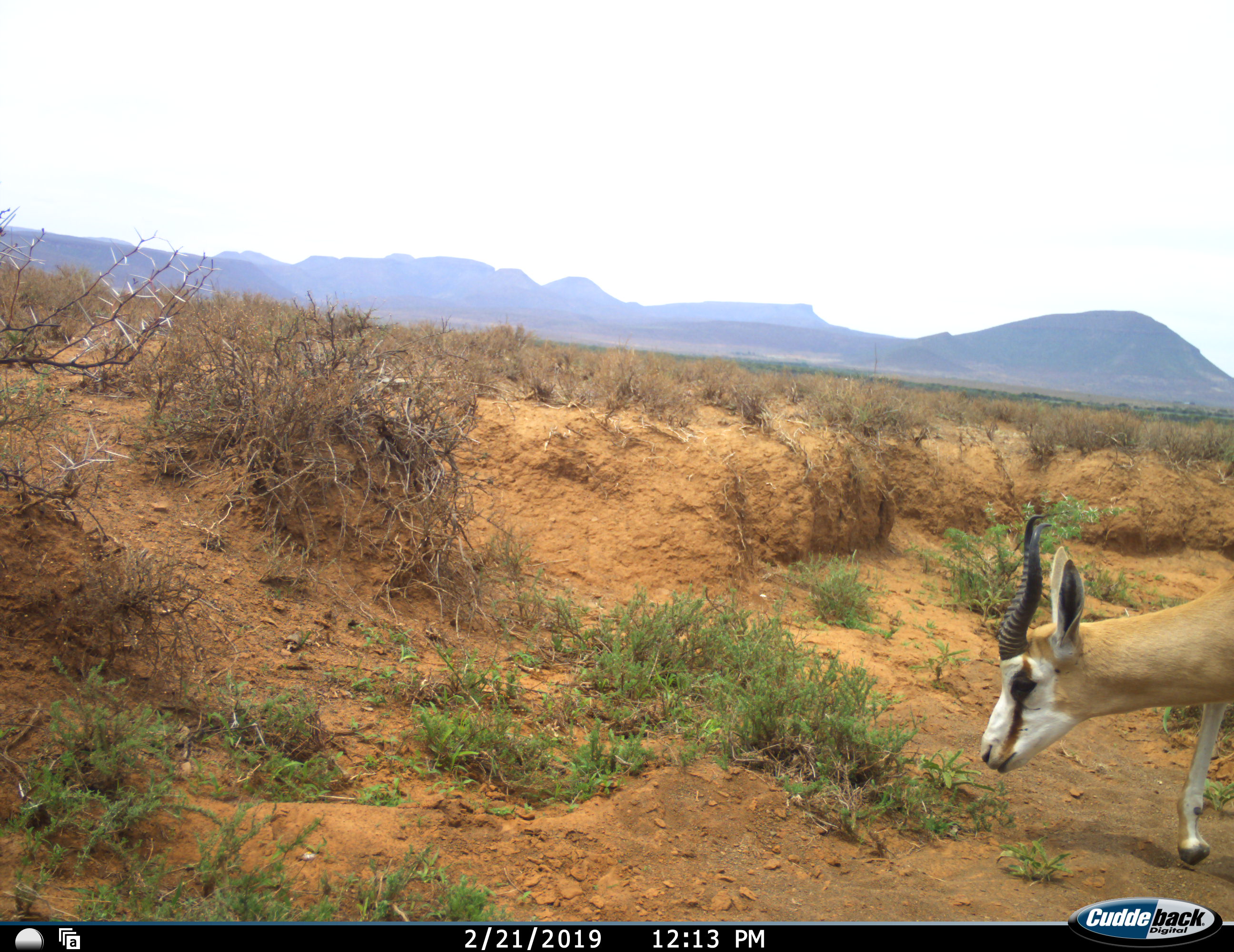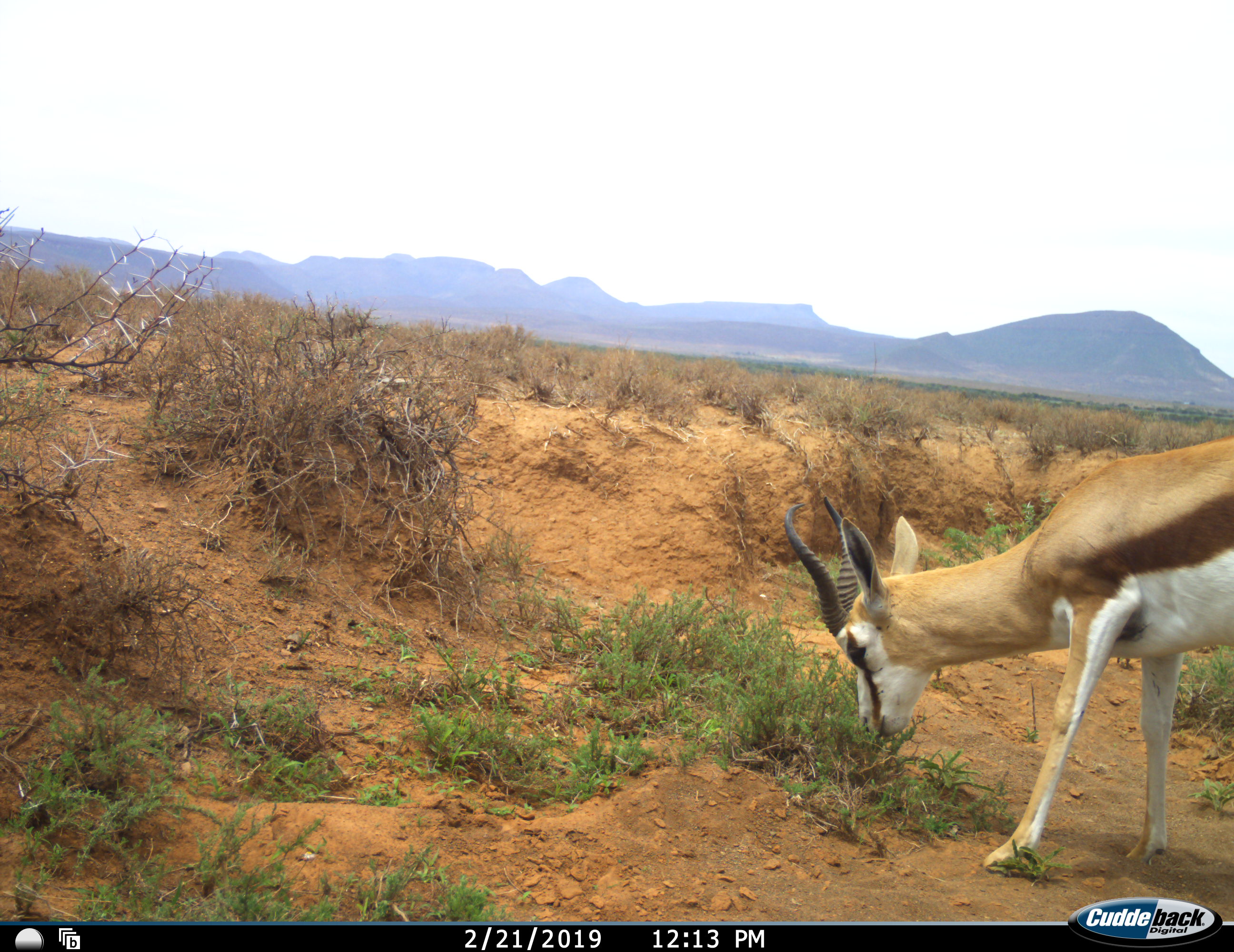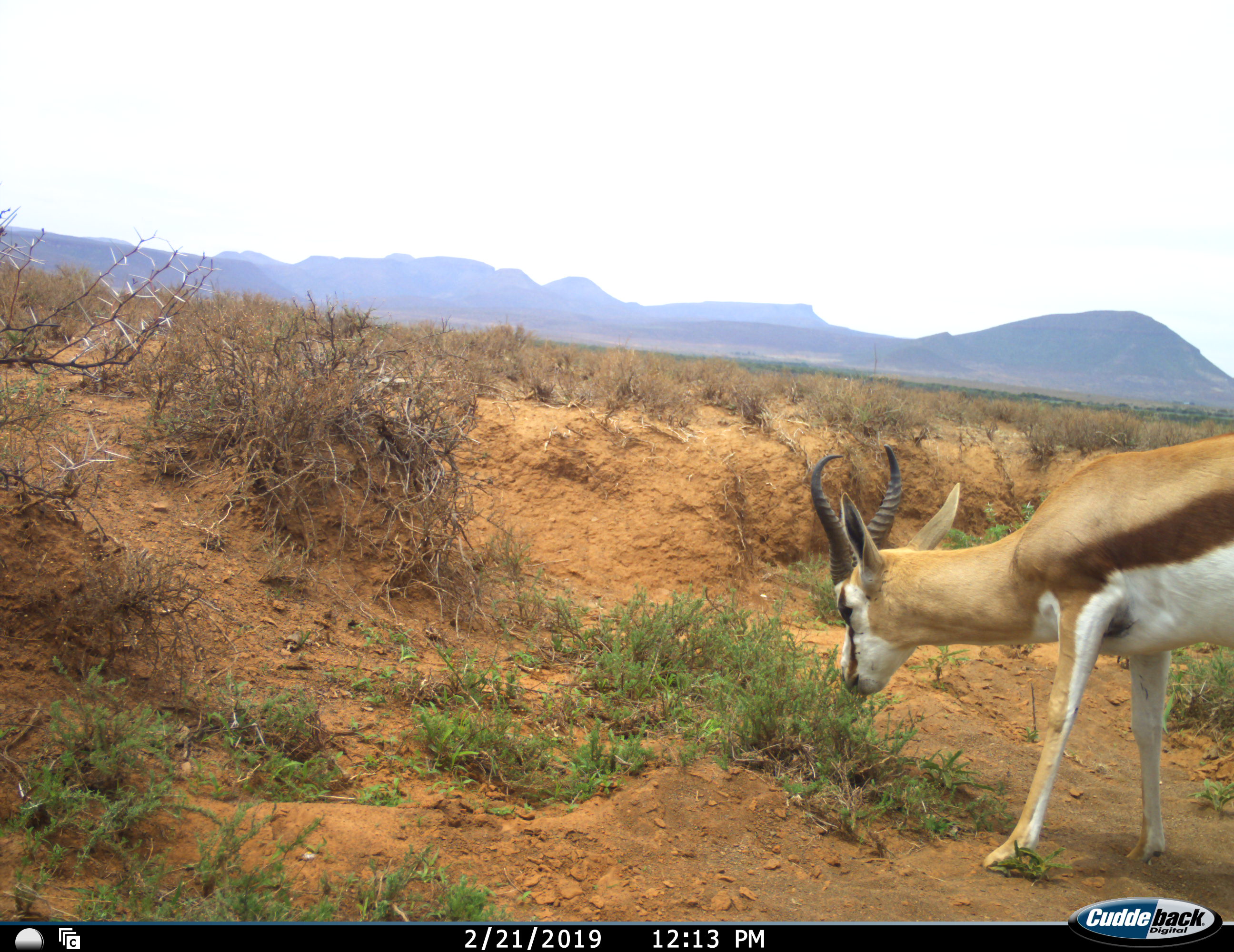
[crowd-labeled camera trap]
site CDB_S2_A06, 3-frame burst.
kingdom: Animalia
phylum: Chordata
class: Mammalia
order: Artiodactyla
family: Bovidae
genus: Antidorcas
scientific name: Antidorcas marsupialis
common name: springbok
Springbok (Antidorcas marsupialis), count 1. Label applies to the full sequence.